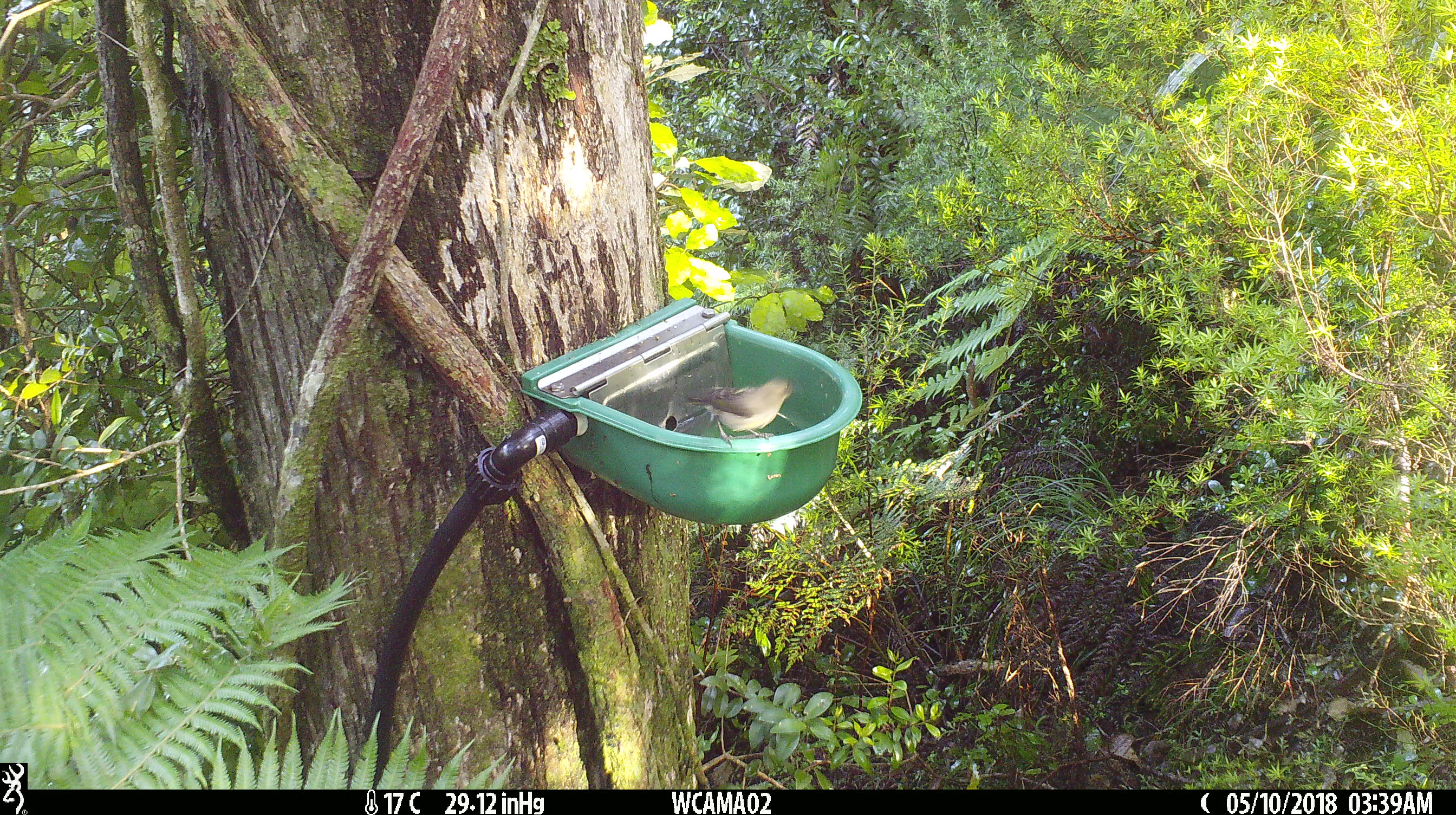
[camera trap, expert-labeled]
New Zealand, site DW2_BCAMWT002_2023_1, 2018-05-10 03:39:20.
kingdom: Animalia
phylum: Chordata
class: Aves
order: Passeriformes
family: Meliphagidae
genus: Anthornis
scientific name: Anthornis melanura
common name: new zealand bellbird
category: bellbird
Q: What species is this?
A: Bellbird (new zealand bellbird) (Anthornis melanura).